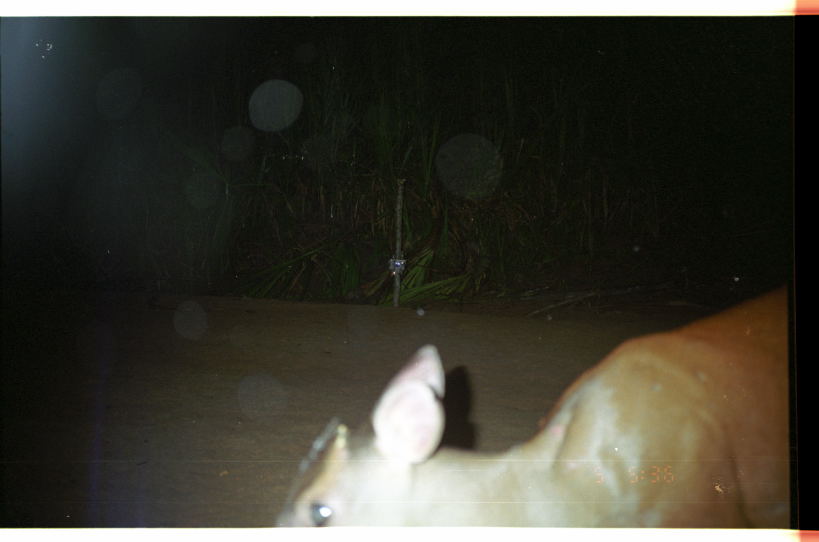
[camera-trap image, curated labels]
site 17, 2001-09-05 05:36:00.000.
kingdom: Animalia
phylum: Chordata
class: Mammalia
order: Artiodactyla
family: Cervidae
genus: Mazama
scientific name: Mazama americana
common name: red brocket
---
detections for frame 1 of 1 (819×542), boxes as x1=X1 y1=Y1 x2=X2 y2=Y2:
mazama americana: x1=274 y1=284 x2=788 y2=528